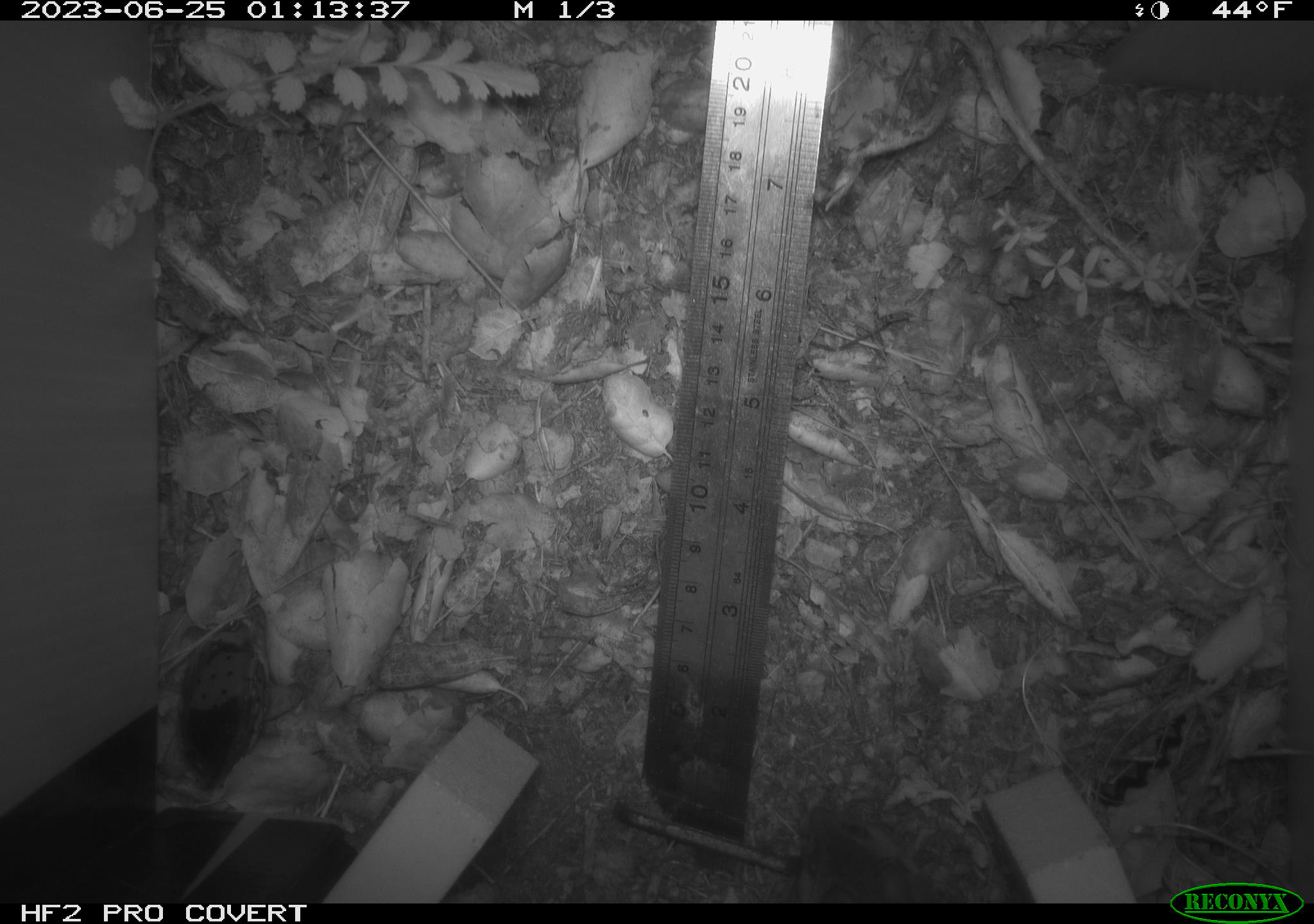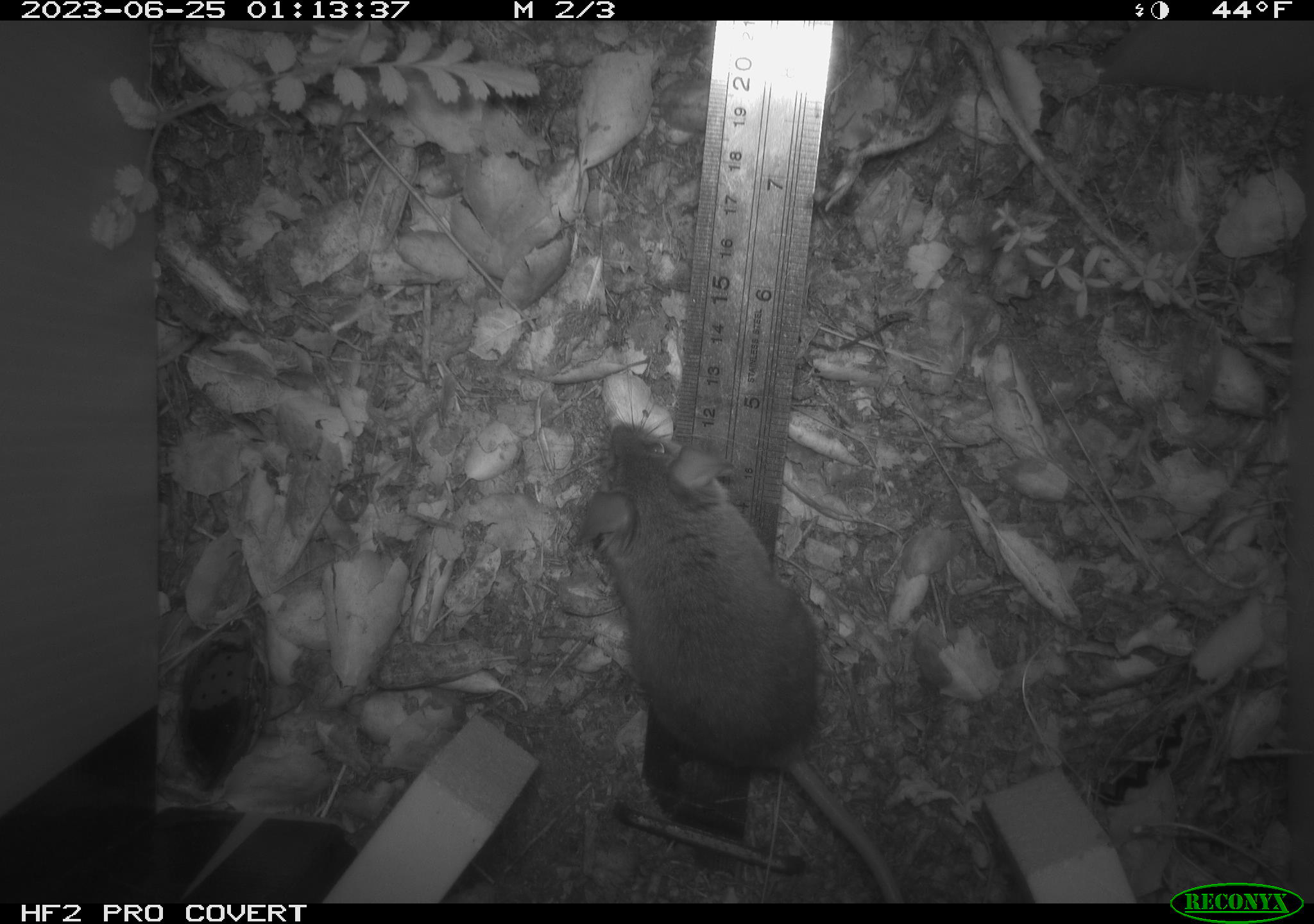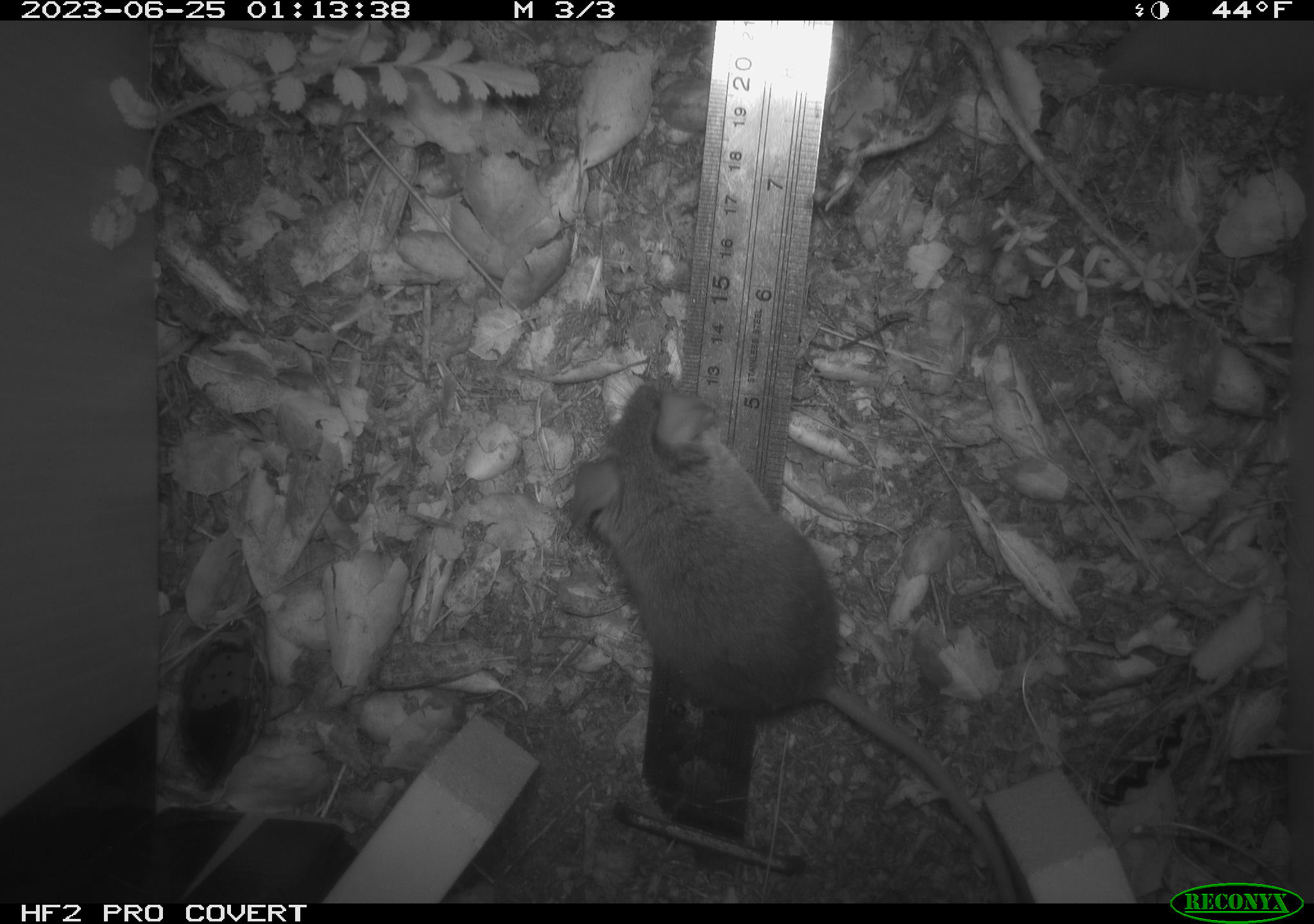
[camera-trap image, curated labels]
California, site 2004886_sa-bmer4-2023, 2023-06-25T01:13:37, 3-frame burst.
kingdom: Animalia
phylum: Chordata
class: Mammalia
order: Rodentia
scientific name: Rodentia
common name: mouse species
Mouse species (Rodentia).